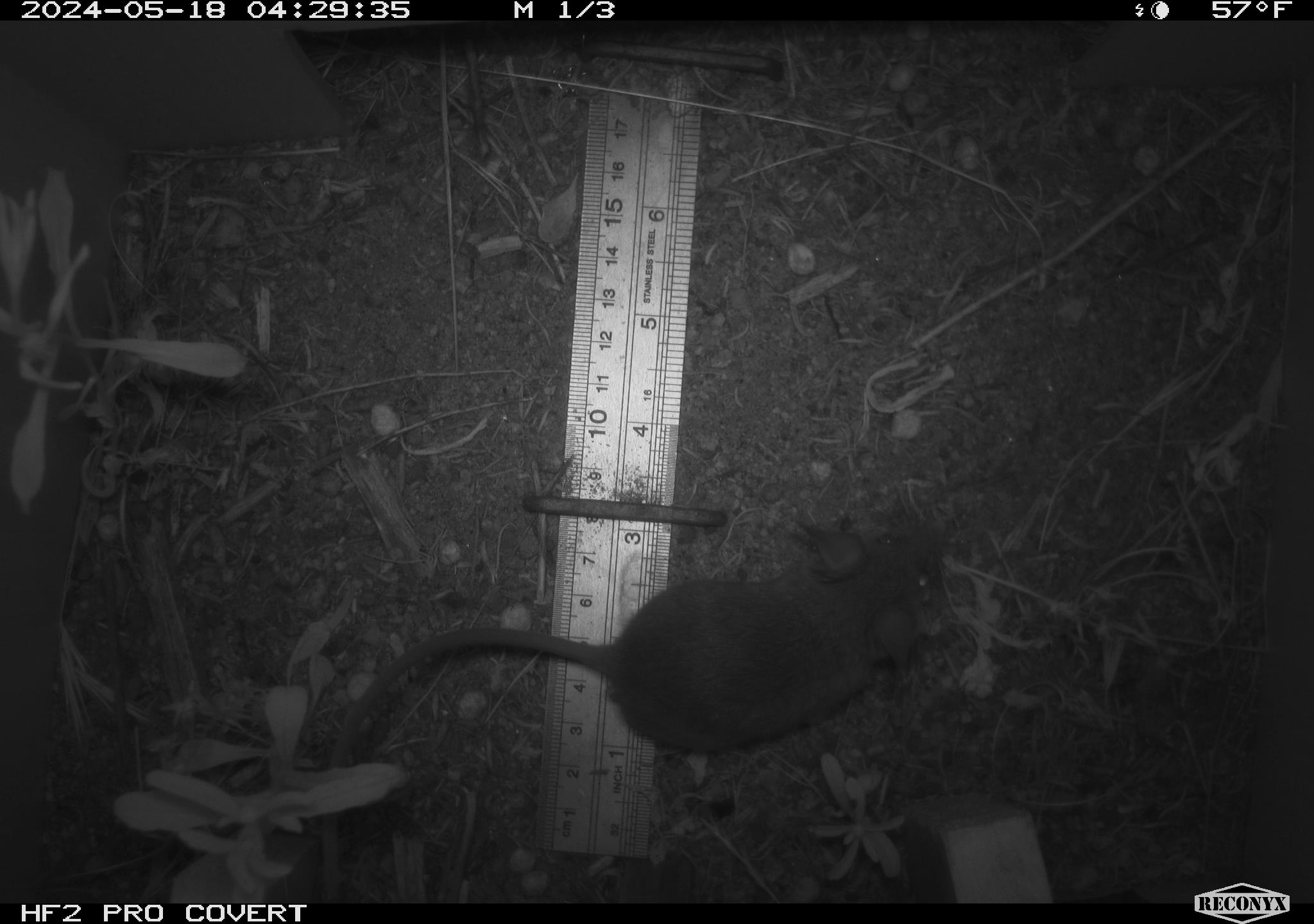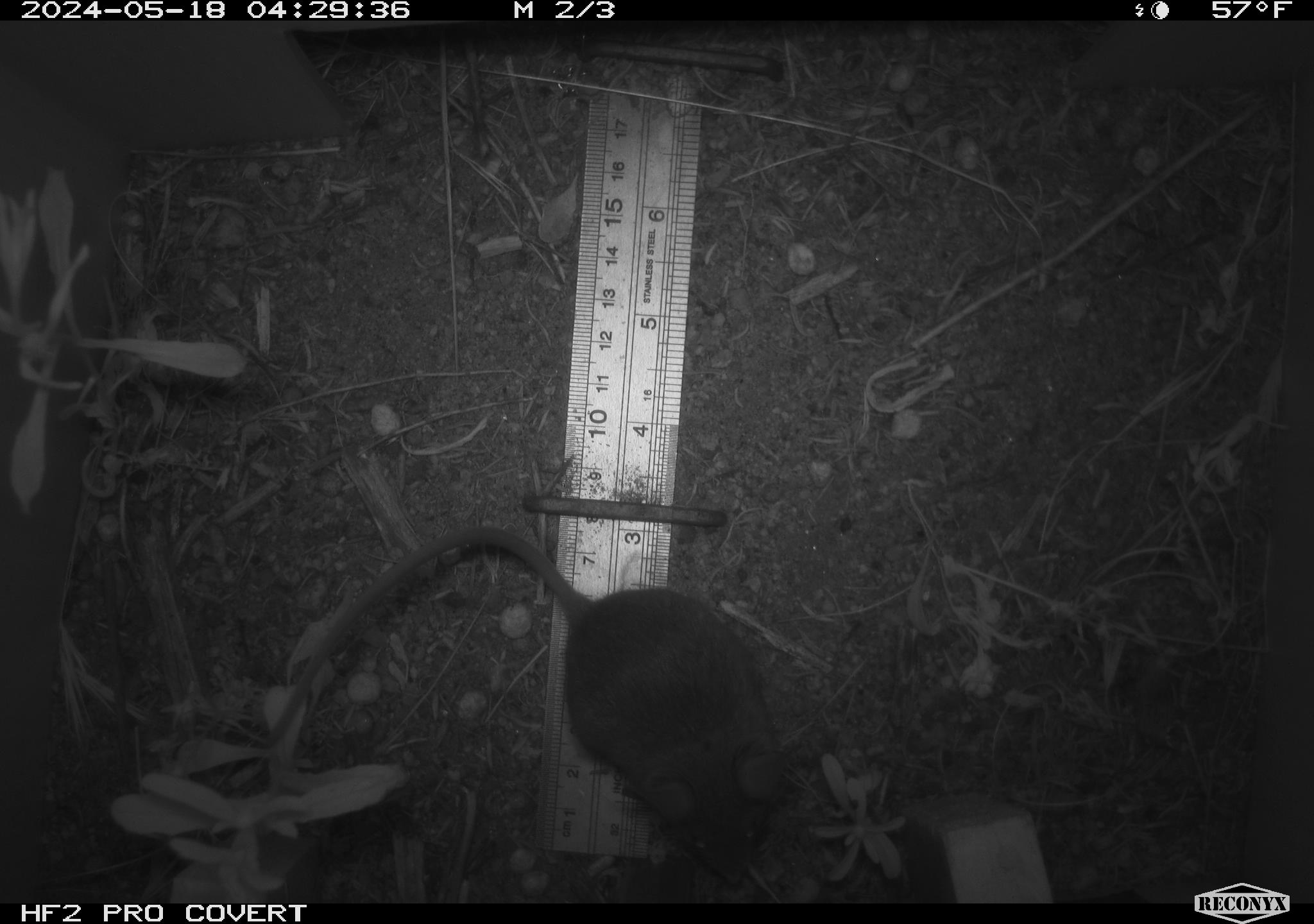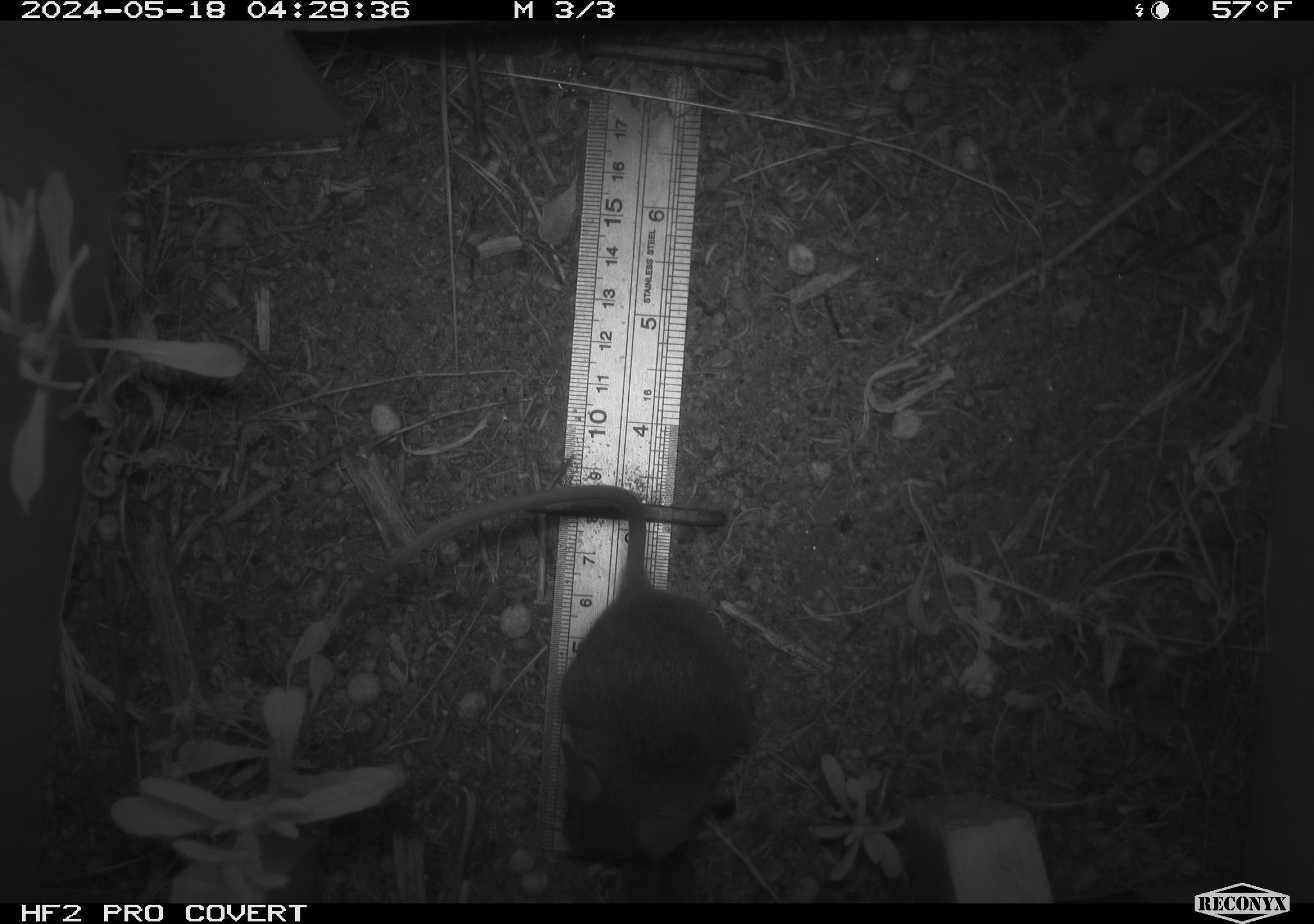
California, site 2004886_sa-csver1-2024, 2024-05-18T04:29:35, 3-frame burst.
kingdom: Animalia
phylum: Chordata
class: Mammalia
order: Rodentia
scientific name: Rodentia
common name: rodent